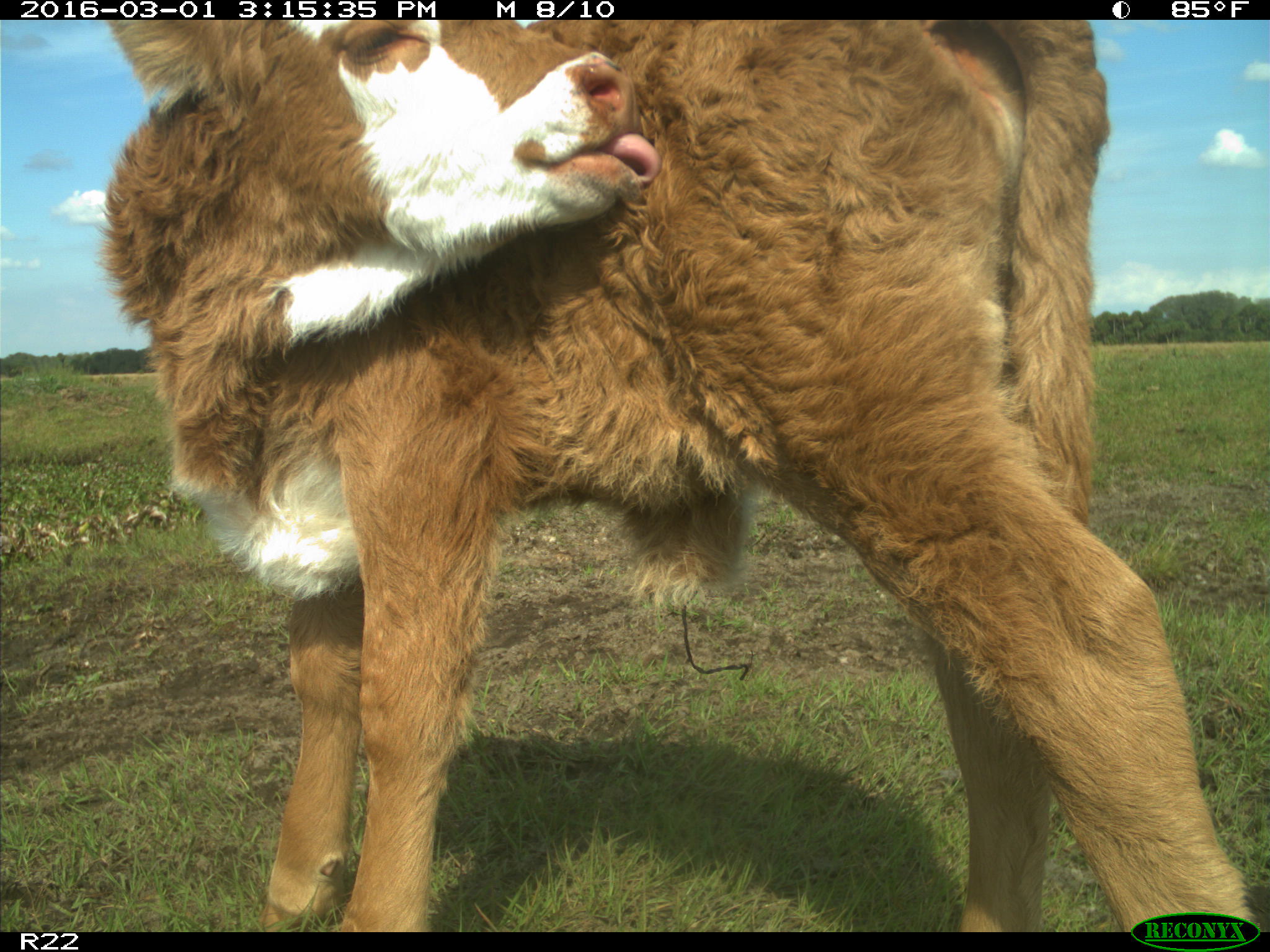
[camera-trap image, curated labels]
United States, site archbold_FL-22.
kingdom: Animalia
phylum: Chordata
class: Mammalia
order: Artiodactyla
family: Bovidae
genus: Bos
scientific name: Bos taurus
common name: domestic cow